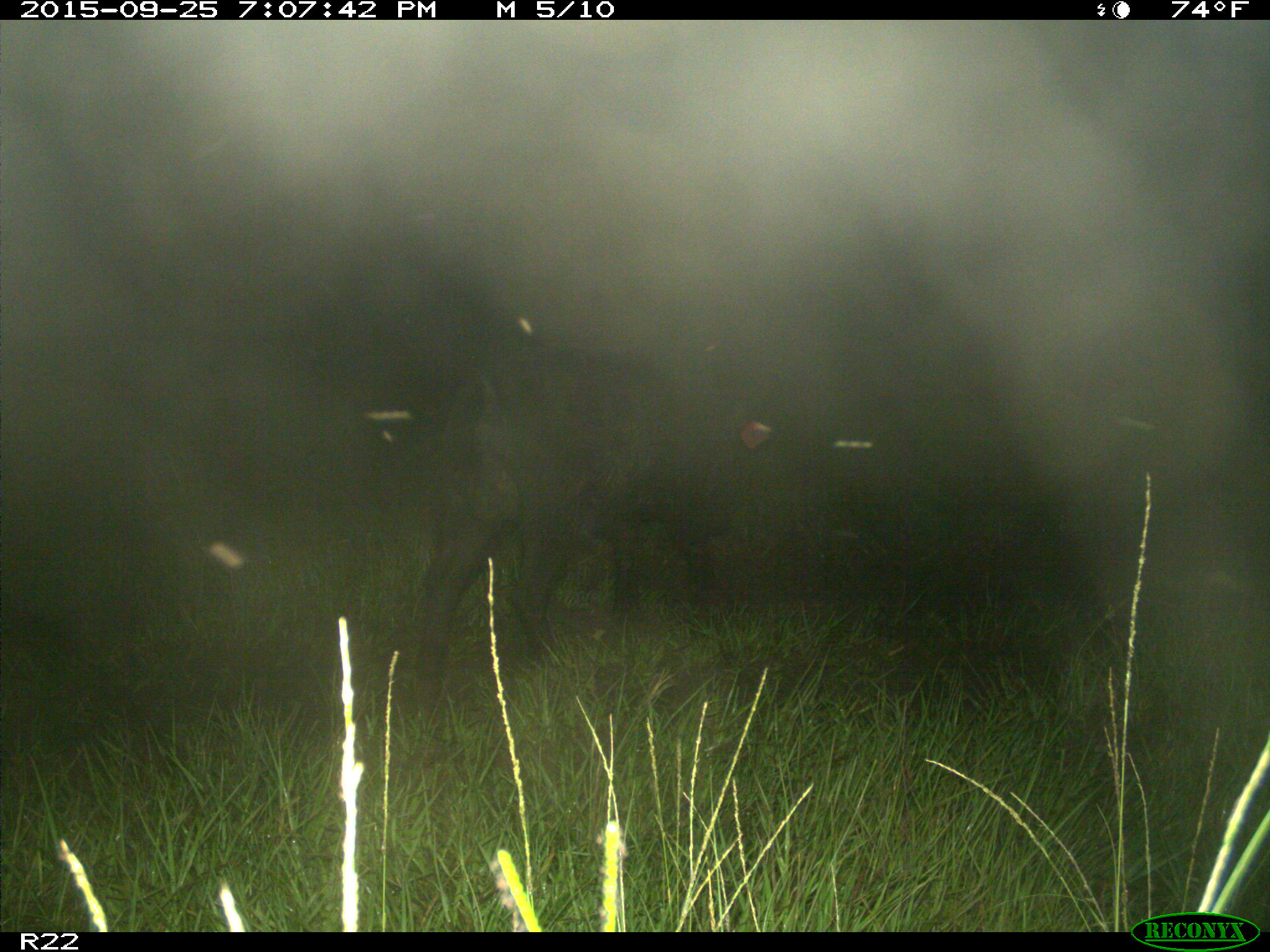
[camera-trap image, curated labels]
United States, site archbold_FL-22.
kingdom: Animalia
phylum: Chordata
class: Mammalia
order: Artiodactyla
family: Suidae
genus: Sus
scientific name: Sus scrofa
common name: wild boar